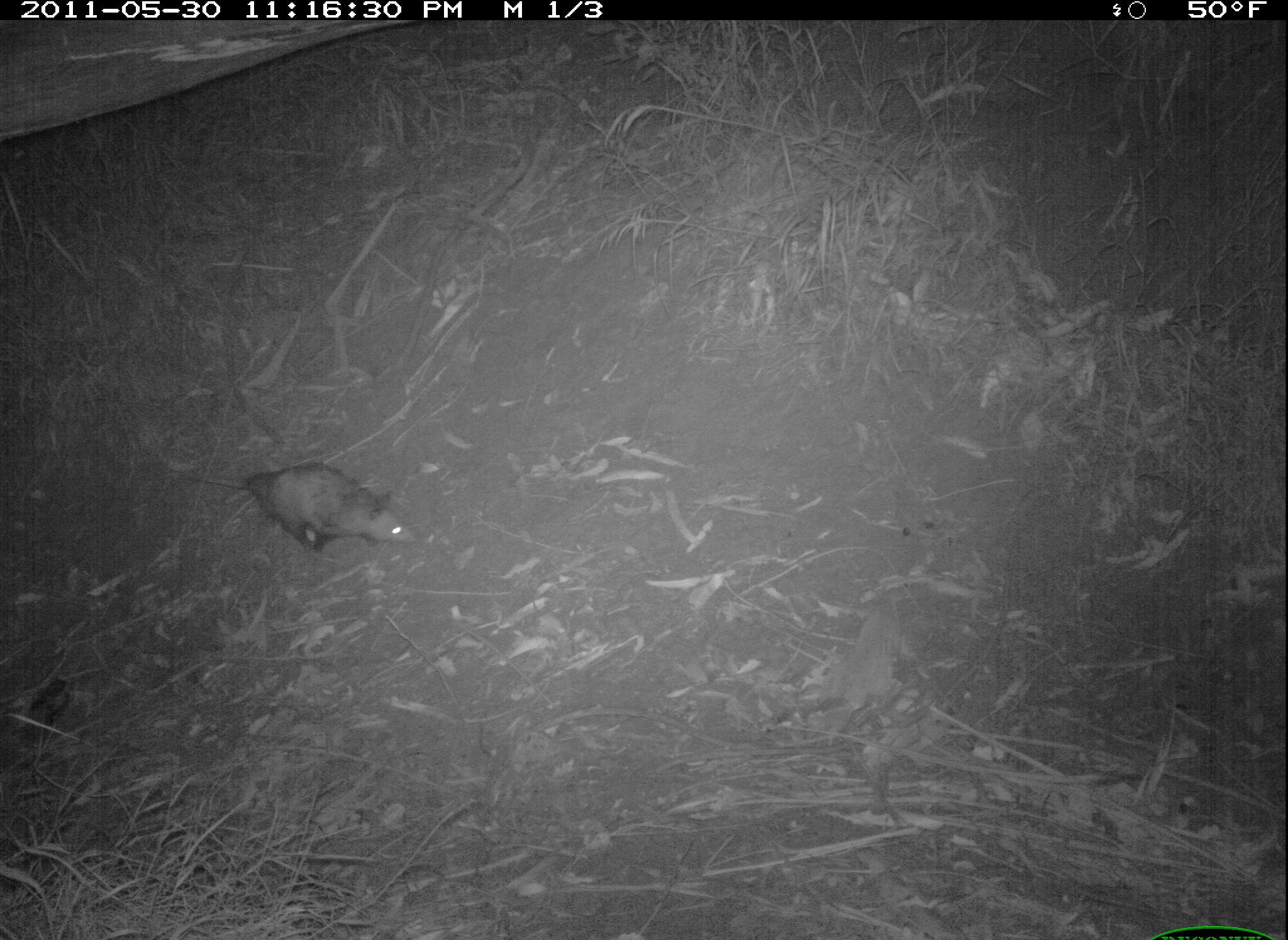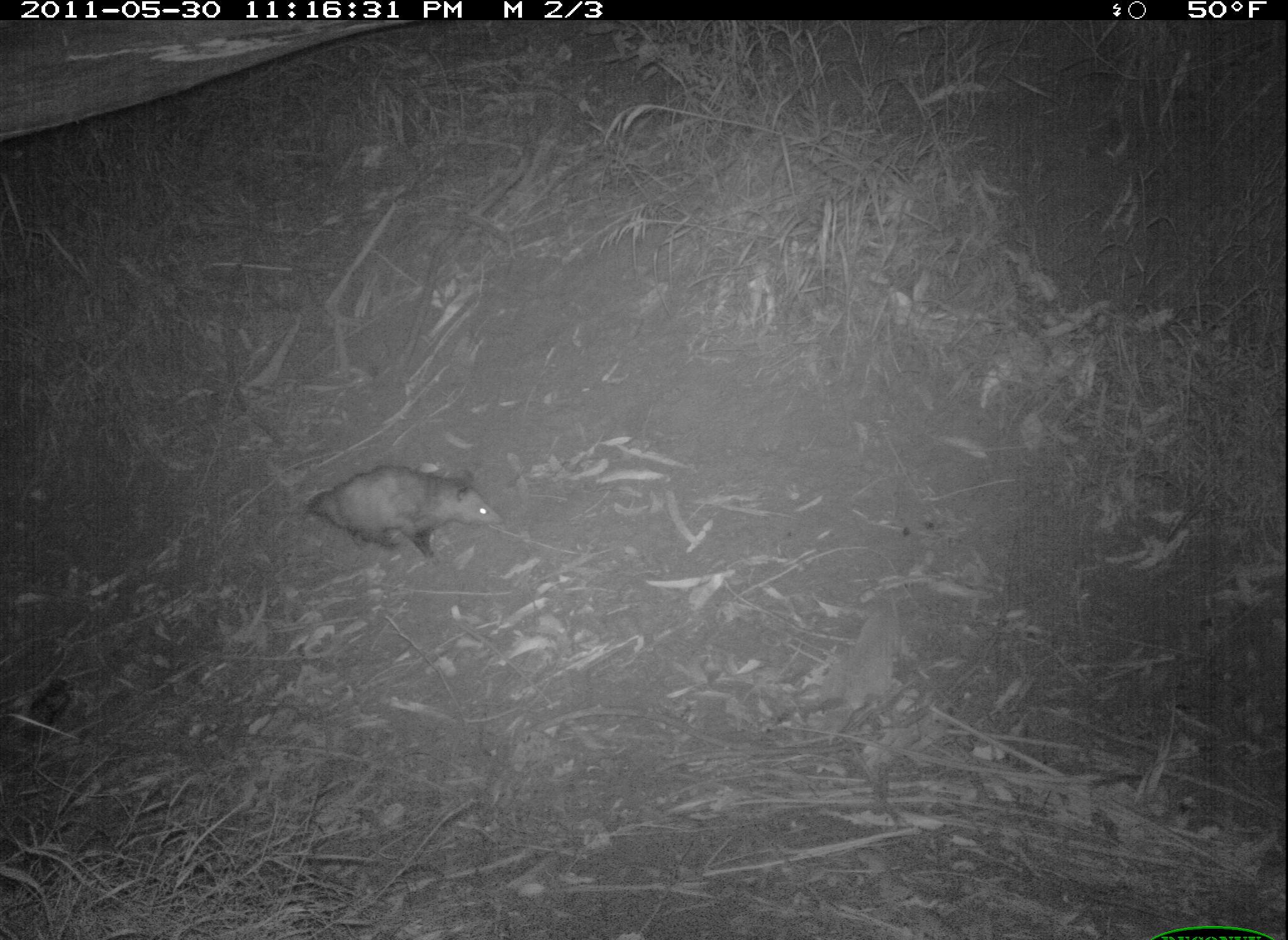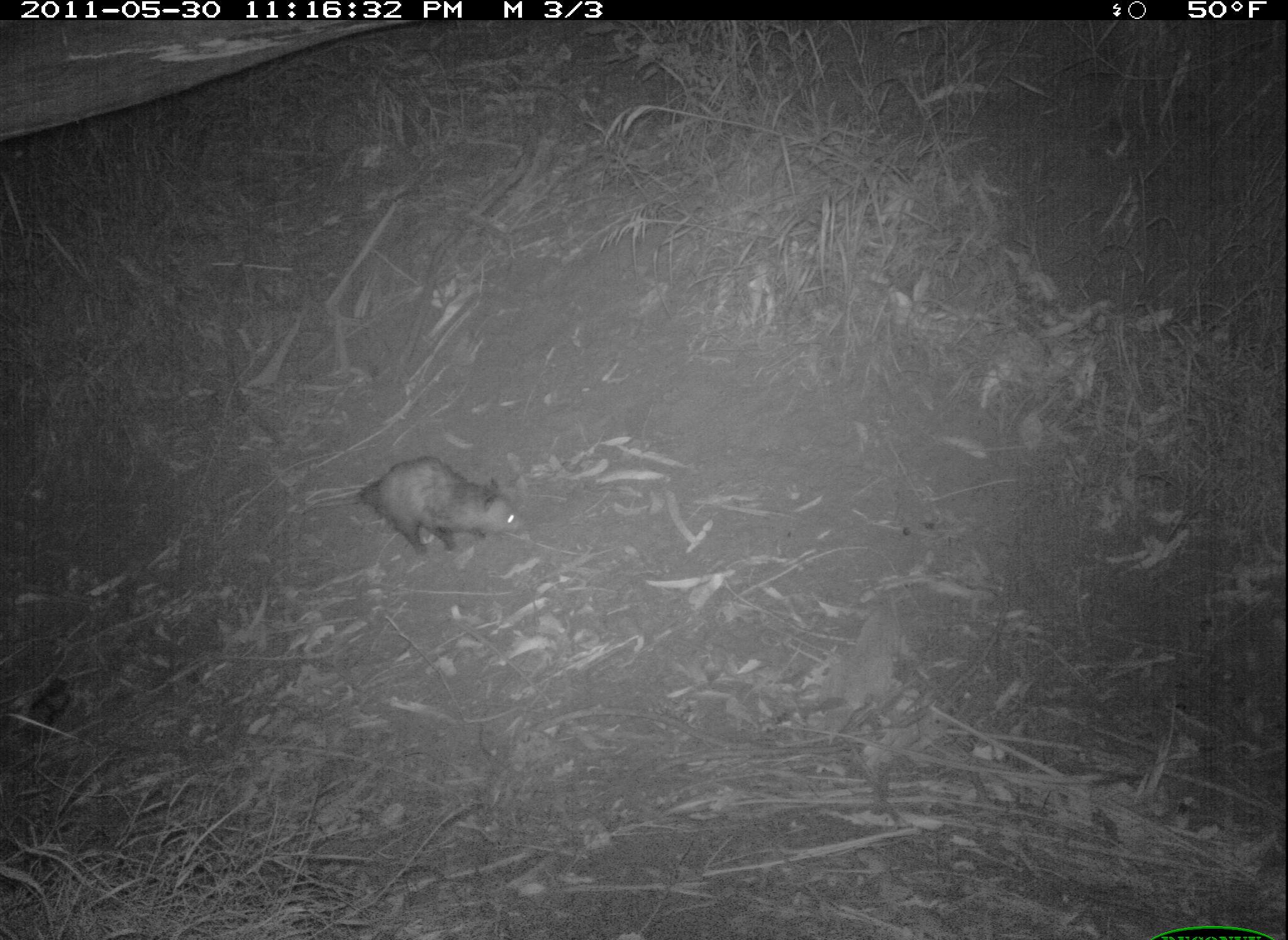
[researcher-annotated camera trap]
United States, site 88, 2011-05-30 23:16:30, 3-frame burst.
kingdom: Animalia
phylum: Chordata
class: Mammalia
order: Didelphimorphia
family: Didelphidae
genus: Didelphis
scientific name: Didelphis virginiana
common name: virginia opossum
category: opossum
Opossum (virginia opossum) (Didelphis virginiana).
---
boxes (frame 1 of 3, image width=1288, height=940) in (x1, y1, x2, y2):
opossum: (190, 445, 430, 593)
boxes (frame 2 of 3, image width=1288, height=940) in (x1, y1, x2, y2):
opossum: (293, 454, 515, 573)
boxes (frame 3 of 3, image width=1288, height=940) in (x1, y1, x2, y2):
opossum: (292, 446, 532, 562)